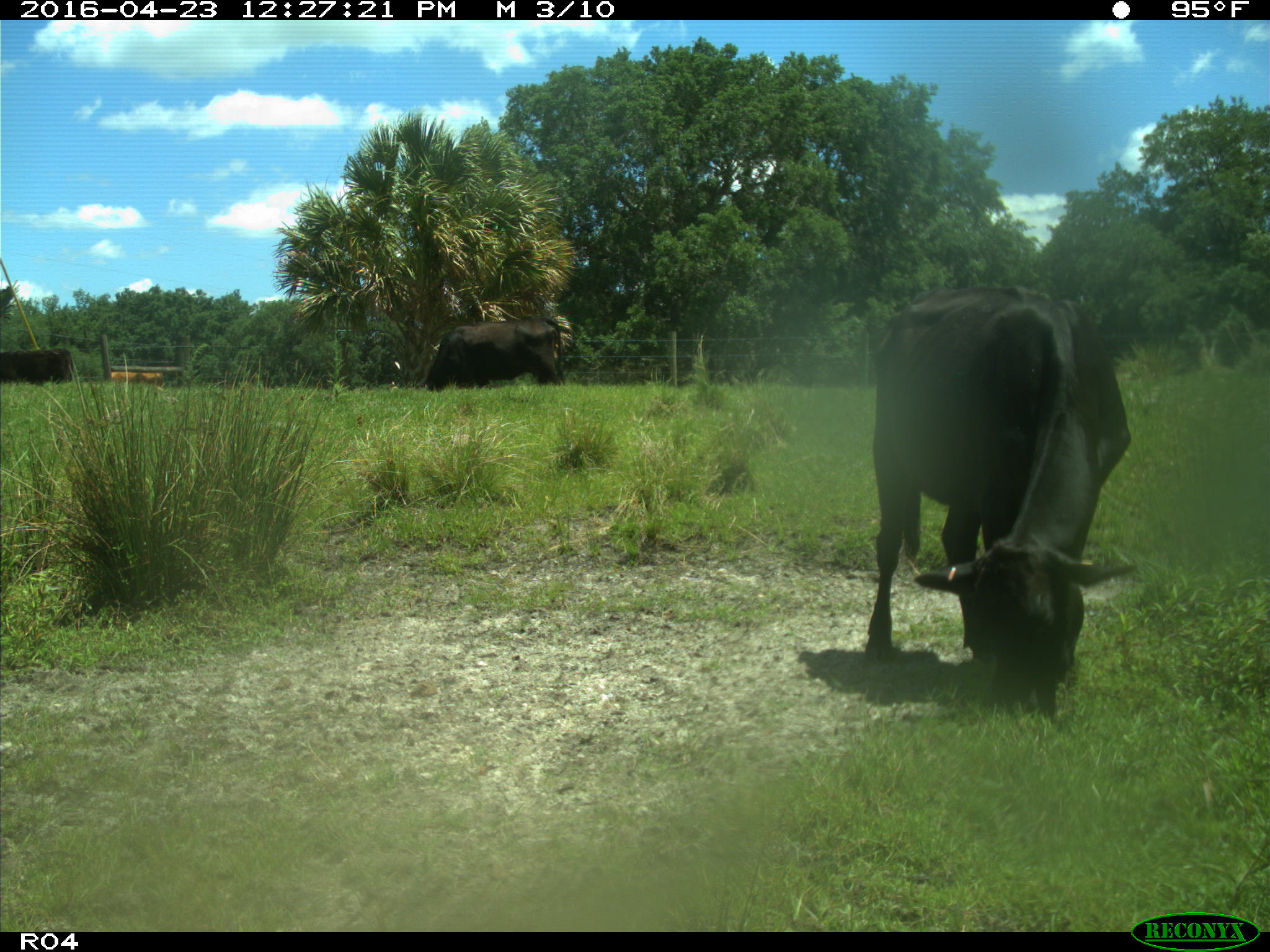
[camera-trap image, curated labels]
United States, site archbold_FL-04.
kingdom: Animalia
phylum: Chordata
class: Mammalia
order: Artiodactyla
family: Bovidae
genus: Bos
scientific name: Bos taurus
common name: domestic cow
Bos taurus (domestic cow).